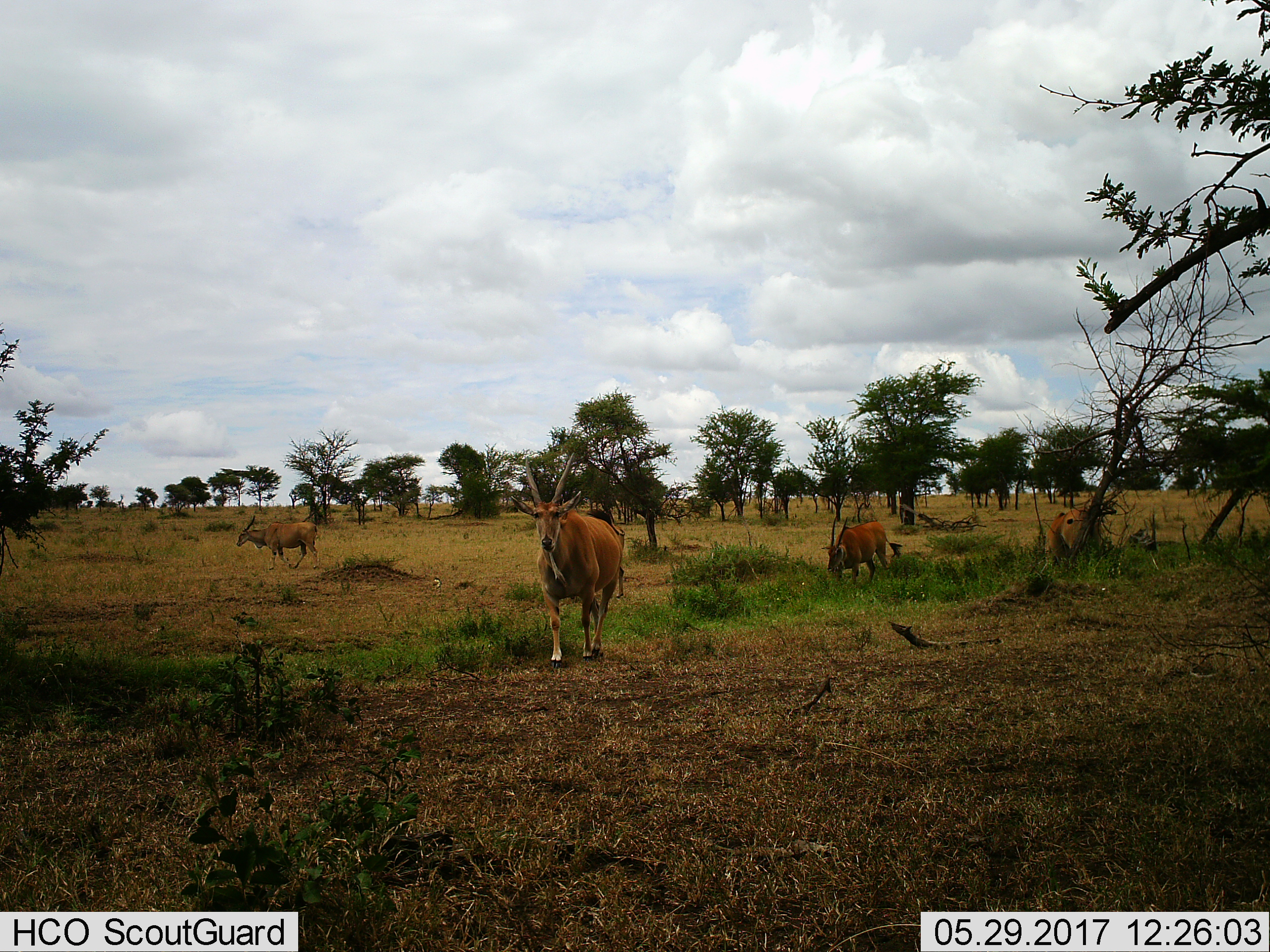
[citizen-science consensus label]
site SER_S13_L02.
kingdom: Animalia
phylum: Chordata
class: Mammalia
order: Artiodactyla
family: Bovidae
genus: Tragelaphus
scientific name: Tragelaphus oryx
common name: eland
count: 4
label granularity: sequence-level